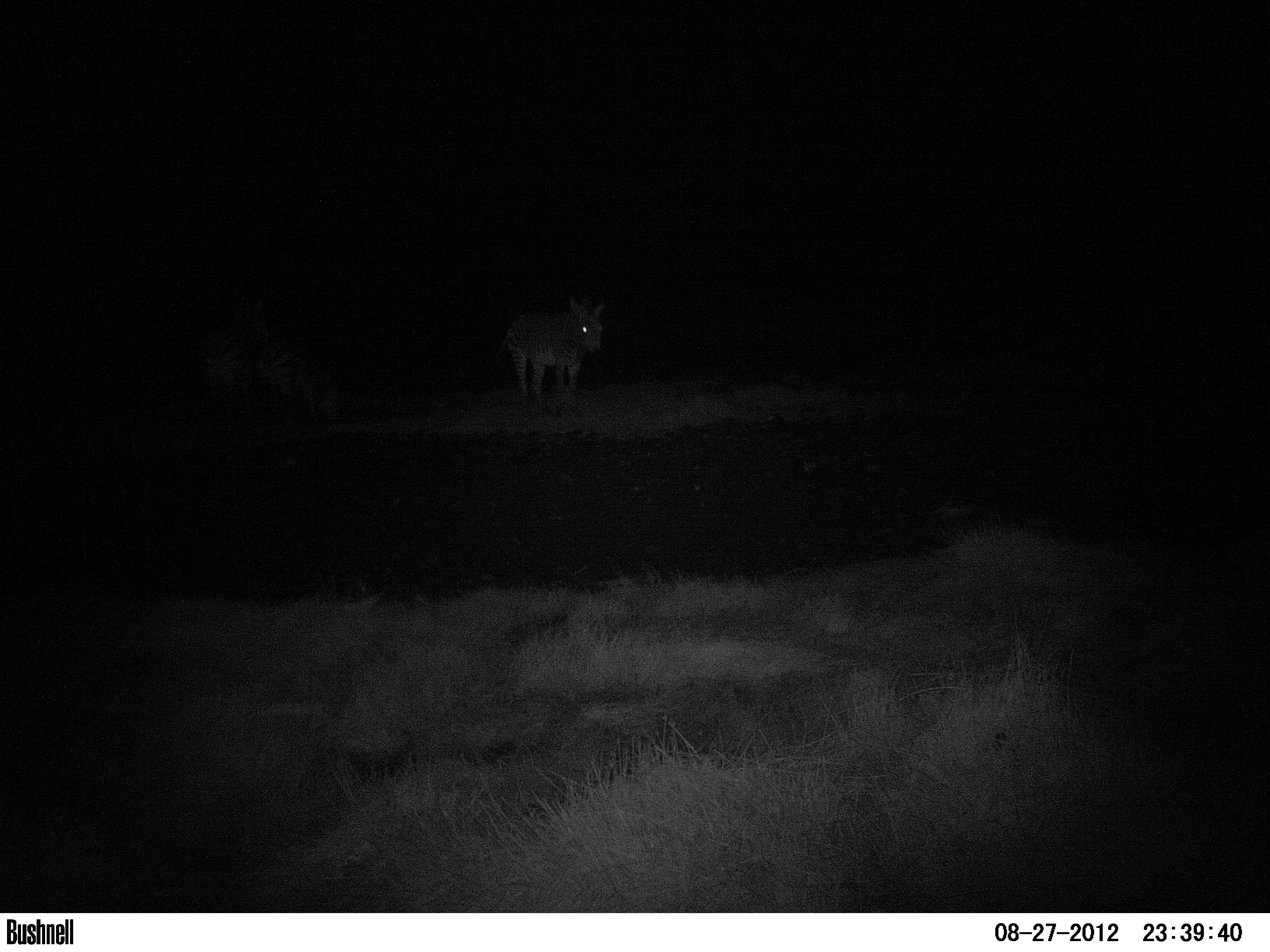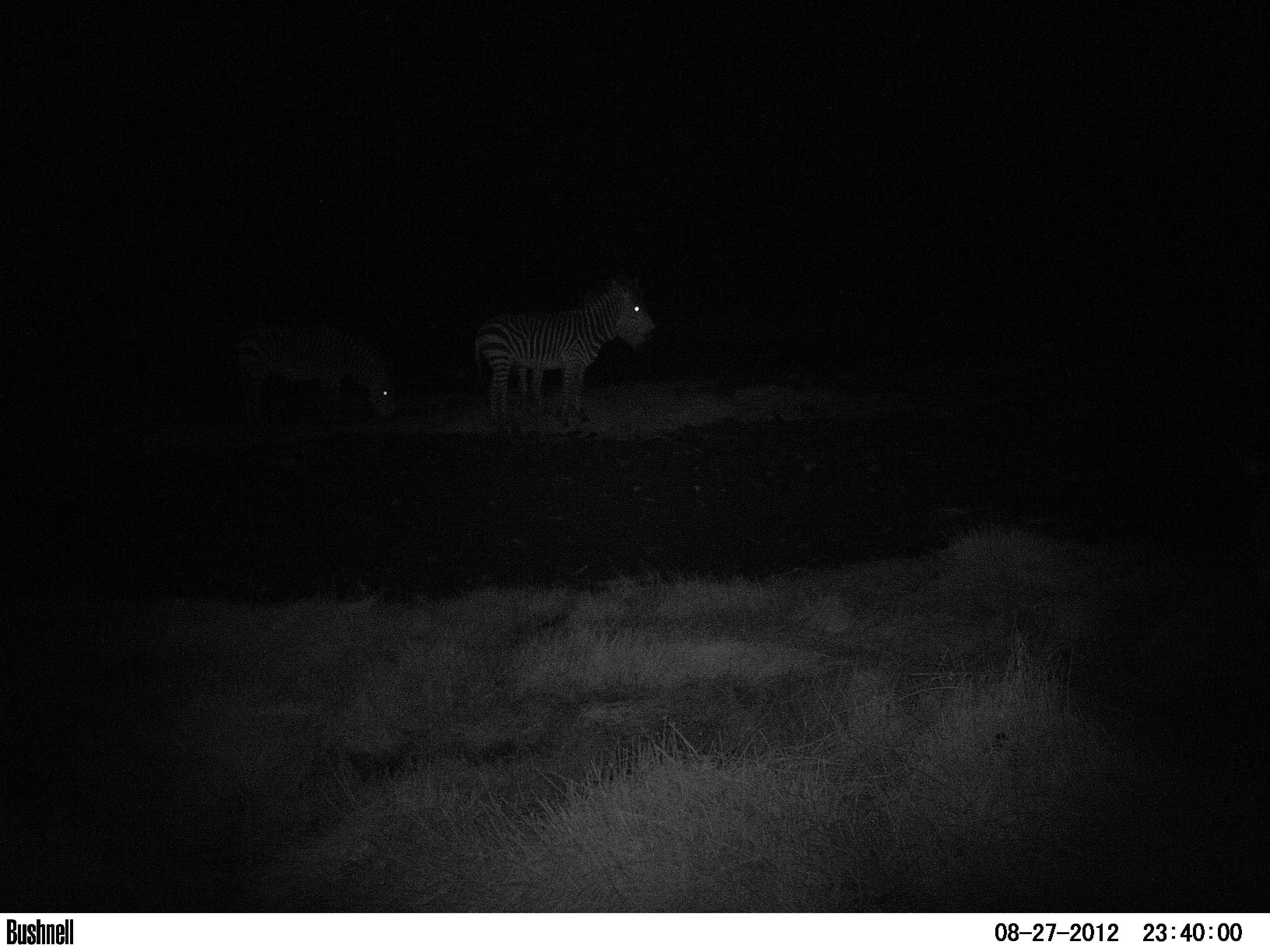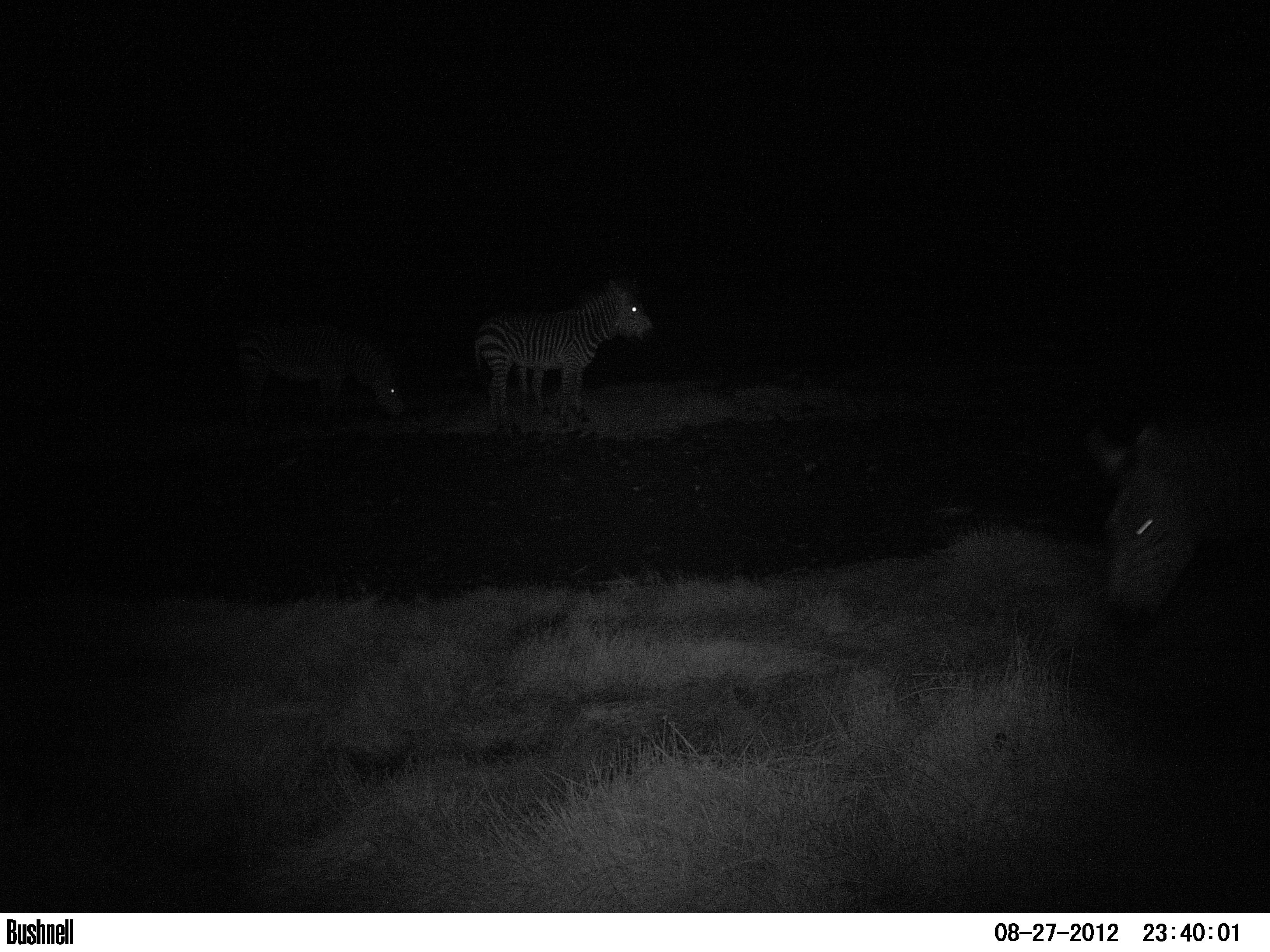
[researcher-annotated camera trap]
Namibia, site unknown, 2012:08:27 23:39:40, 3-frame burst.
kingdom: Animalia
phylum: Chordata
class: Mammalia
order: Perissodactyla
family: Equidae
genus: Equus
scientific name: Equus zebra hartmannae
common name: hartmann's mountain zebra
Equus zebra hartmannae (hartmann's mountain zebra).